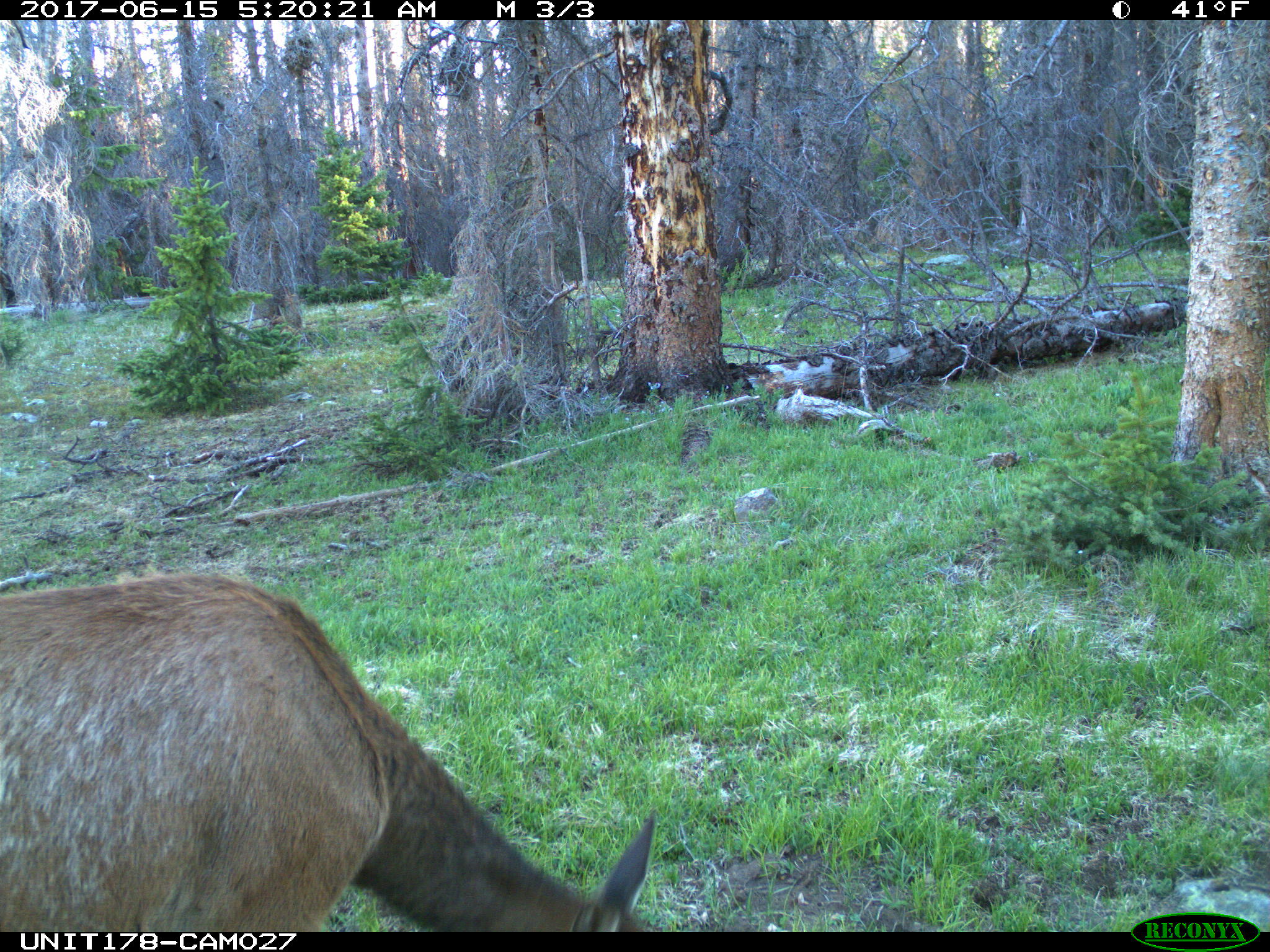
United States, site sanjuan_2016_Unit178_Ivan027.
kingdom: Animalia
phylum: Chordata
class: Mammalia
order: Artiodactyla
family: Cervidae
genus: Cervus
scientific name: Cervus elaphus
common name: red deer